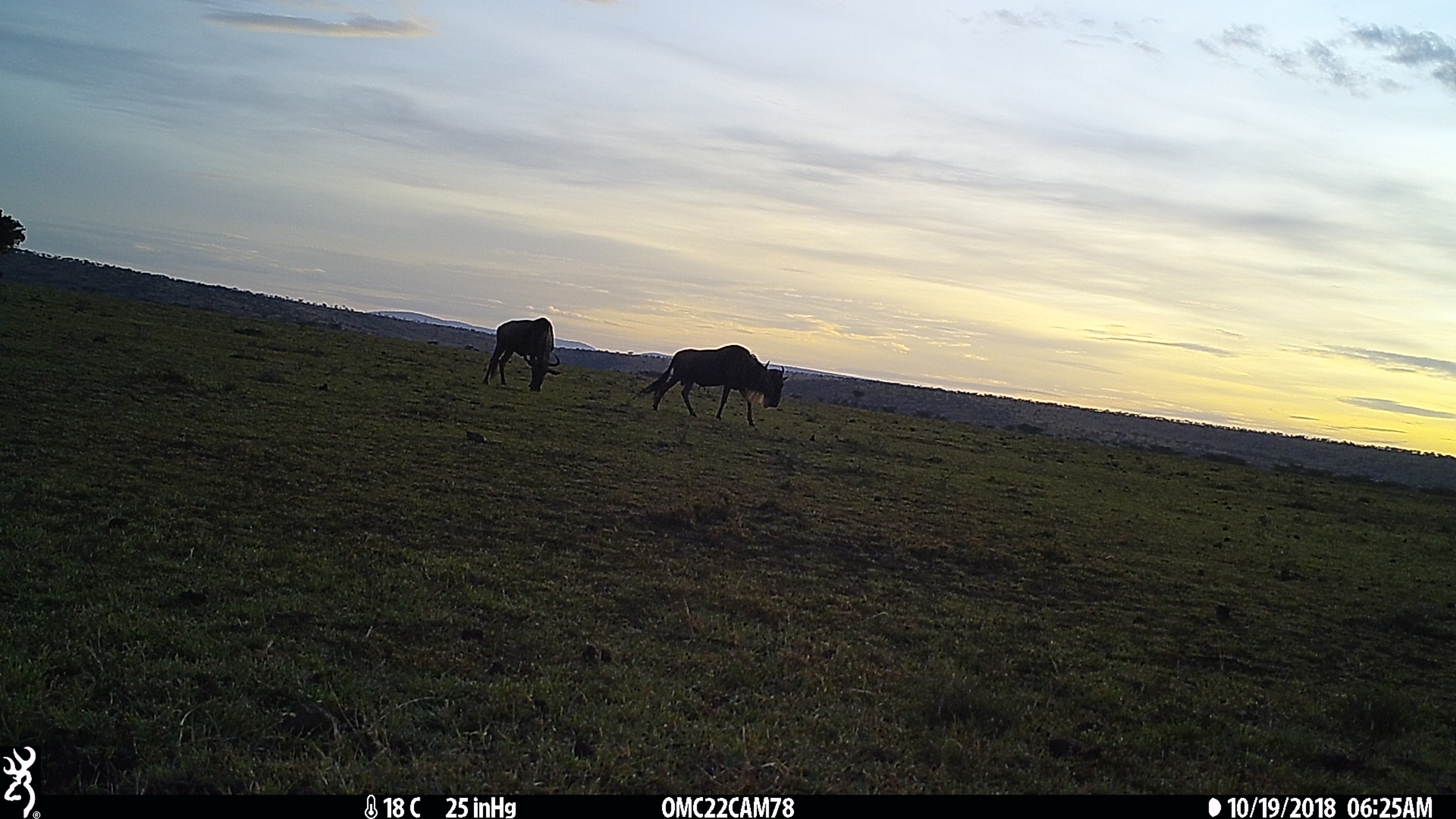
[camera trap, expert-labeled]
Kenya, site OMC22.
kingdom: Animalia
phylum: Chordata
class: Mammalia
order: Artiodactyla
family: Bovidae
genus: Connochaetes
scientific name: Connochaetes taurinus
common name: blue wildebeest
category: wildebeest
Wildebeest (blue wildebeest) (Connochaetes taurinus).